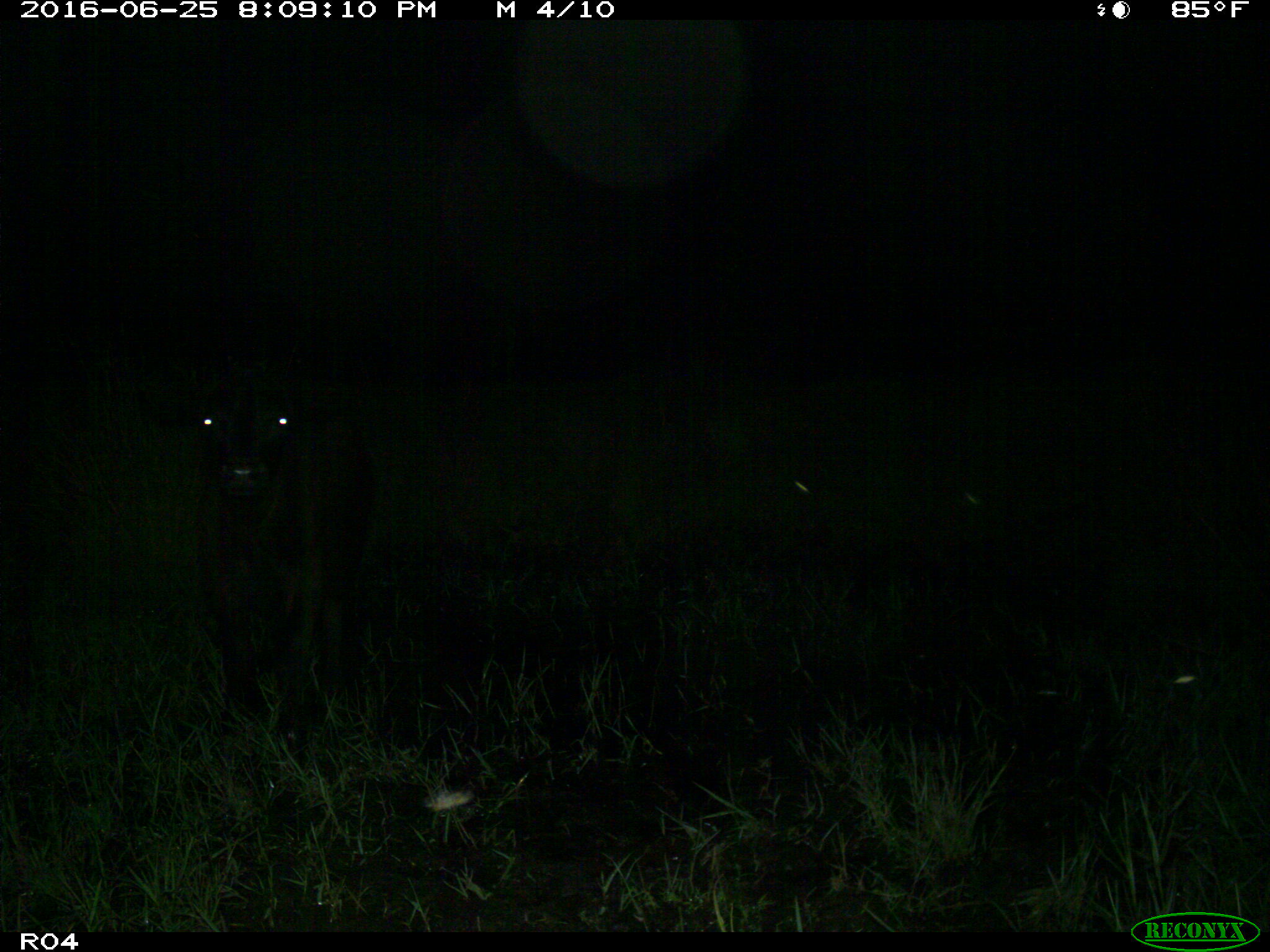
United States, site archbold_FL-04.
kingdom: Animalia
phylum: Chordata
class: Mammalia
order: Artiodactyla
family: Bovidae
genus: Bos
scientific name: Bos taurus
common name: domestic cow